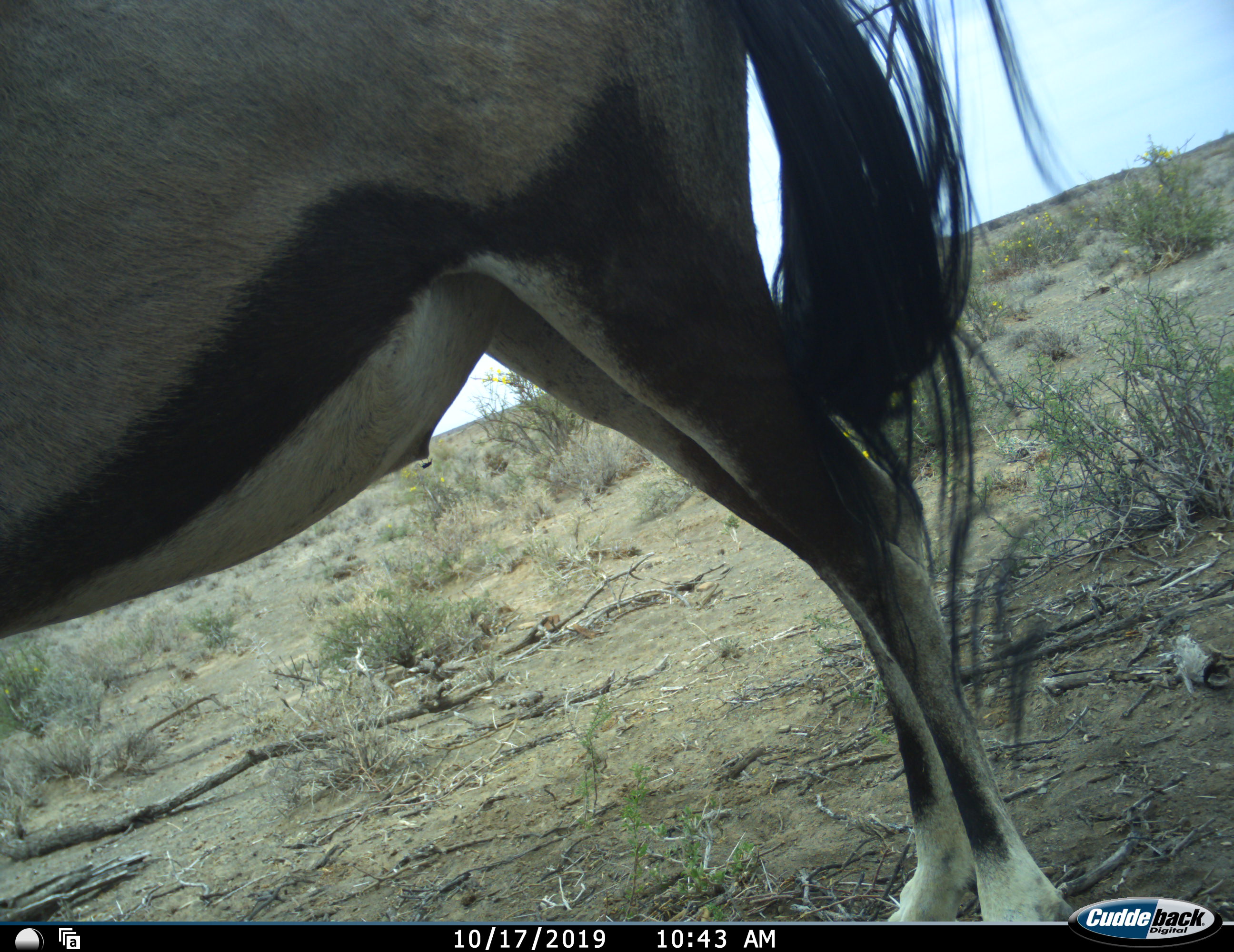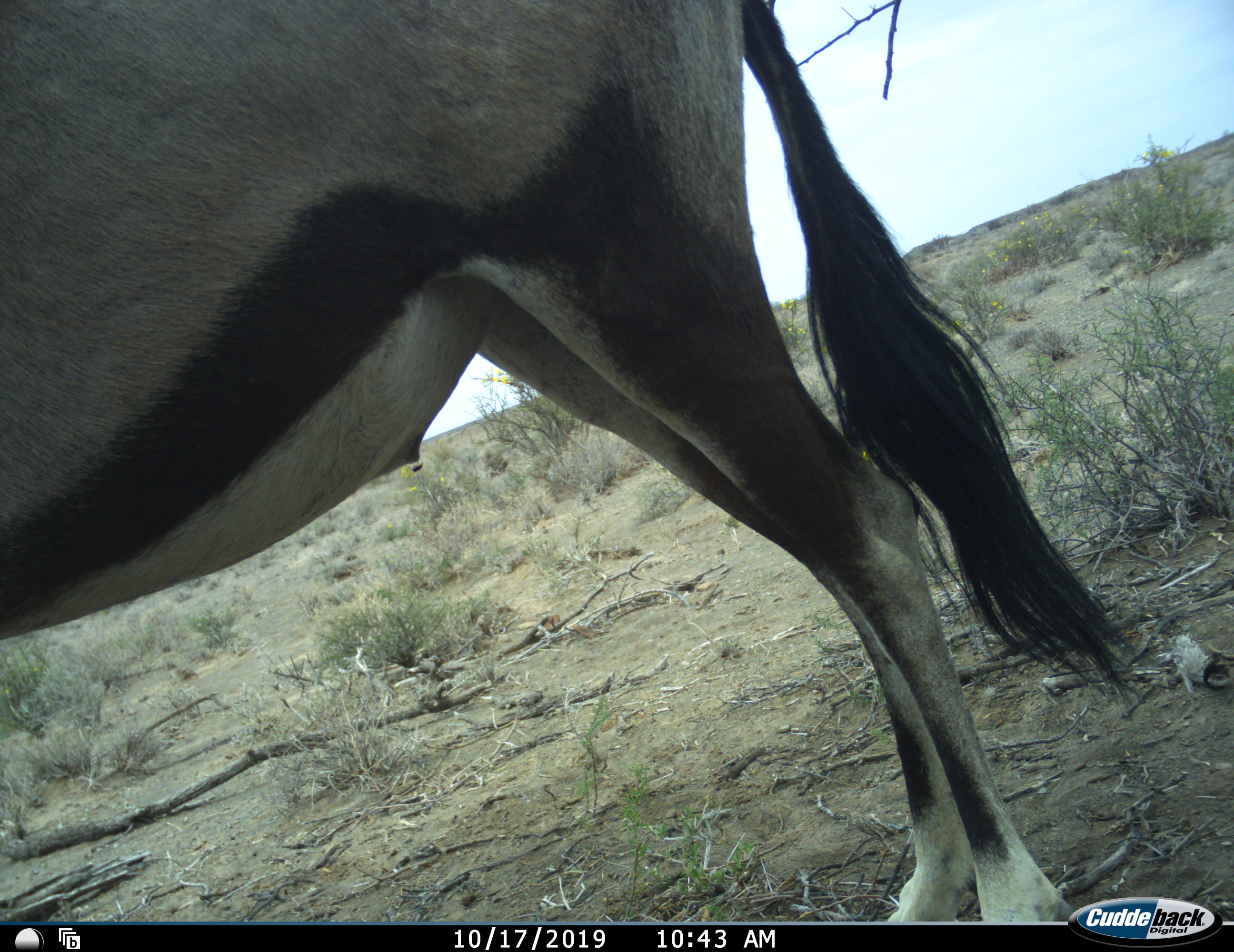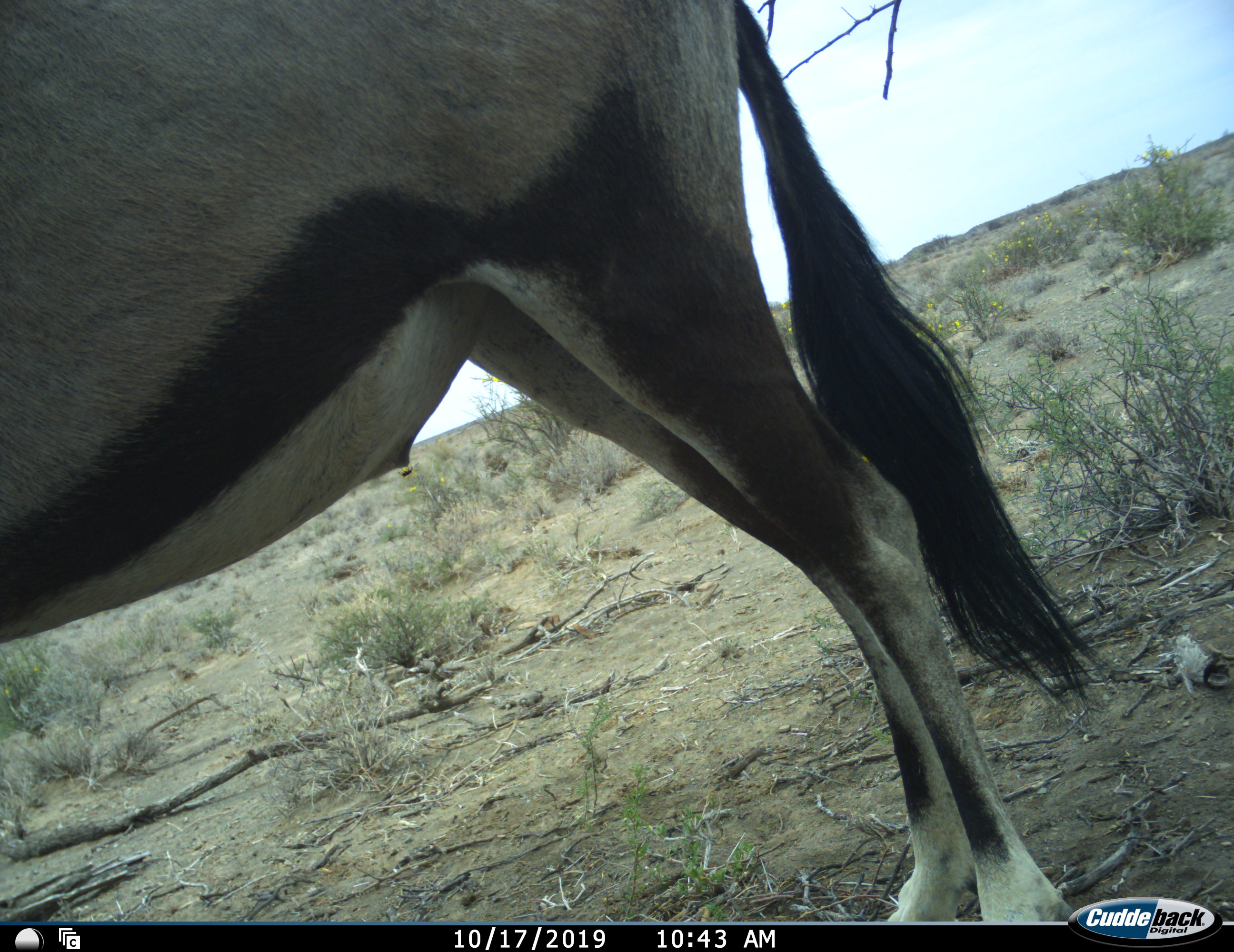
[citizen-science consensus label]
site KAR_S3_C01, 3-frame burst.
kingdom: Animalia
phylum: Chordata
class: Mammalia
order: Artiodactyla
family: Bovidae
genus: Oryx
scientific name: Oryx gazella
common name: gemsbok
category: oryx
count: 1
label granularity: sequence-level